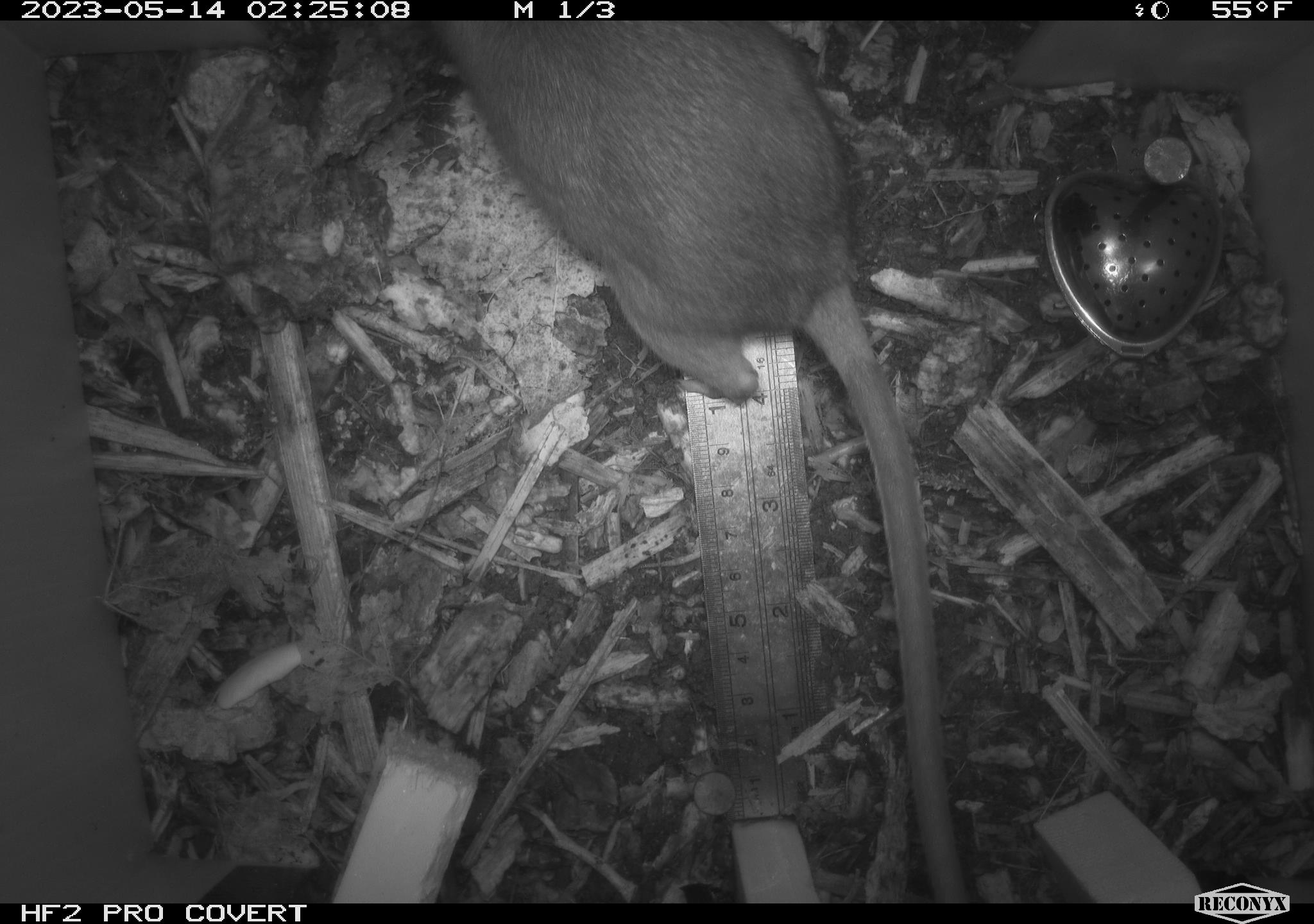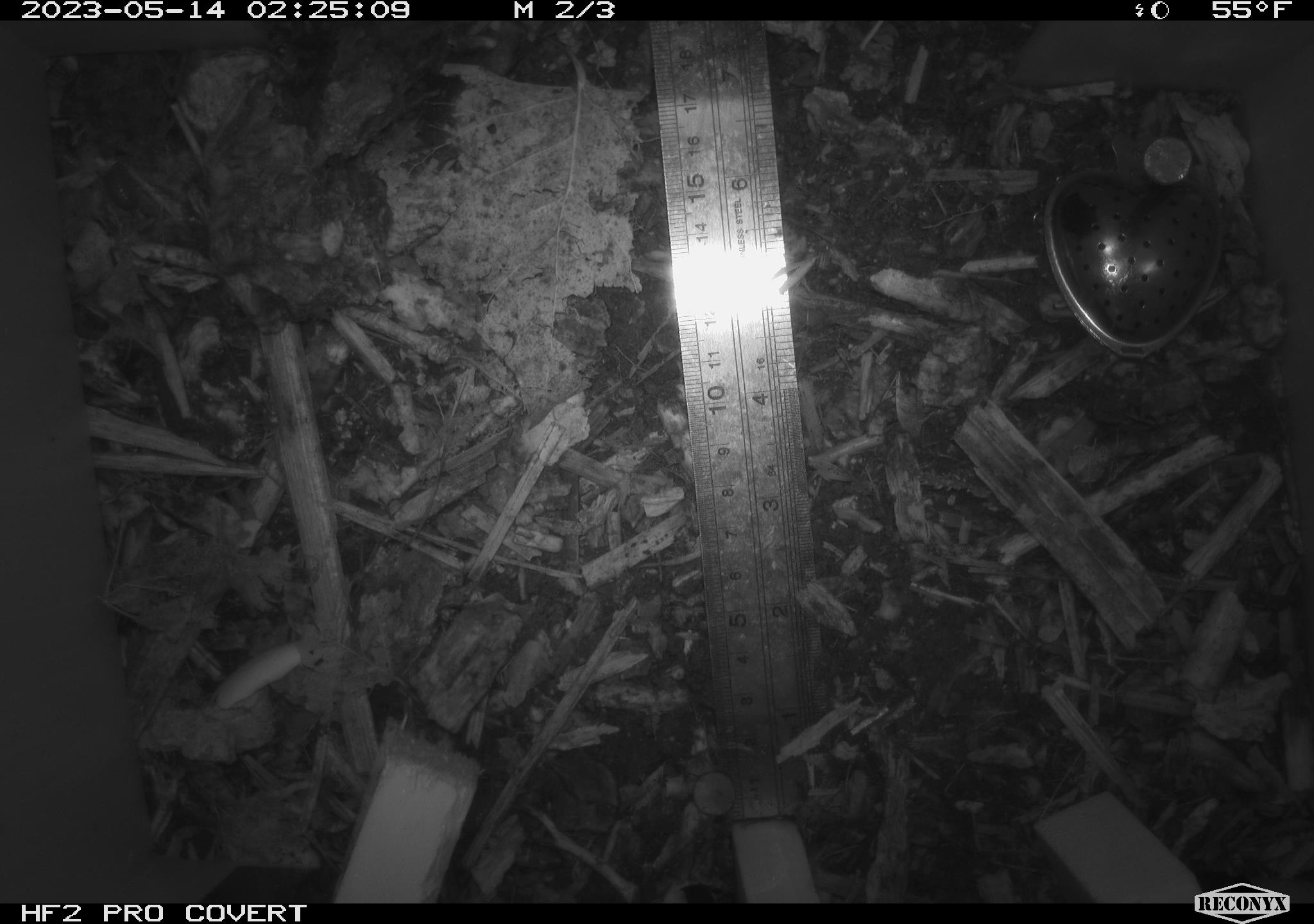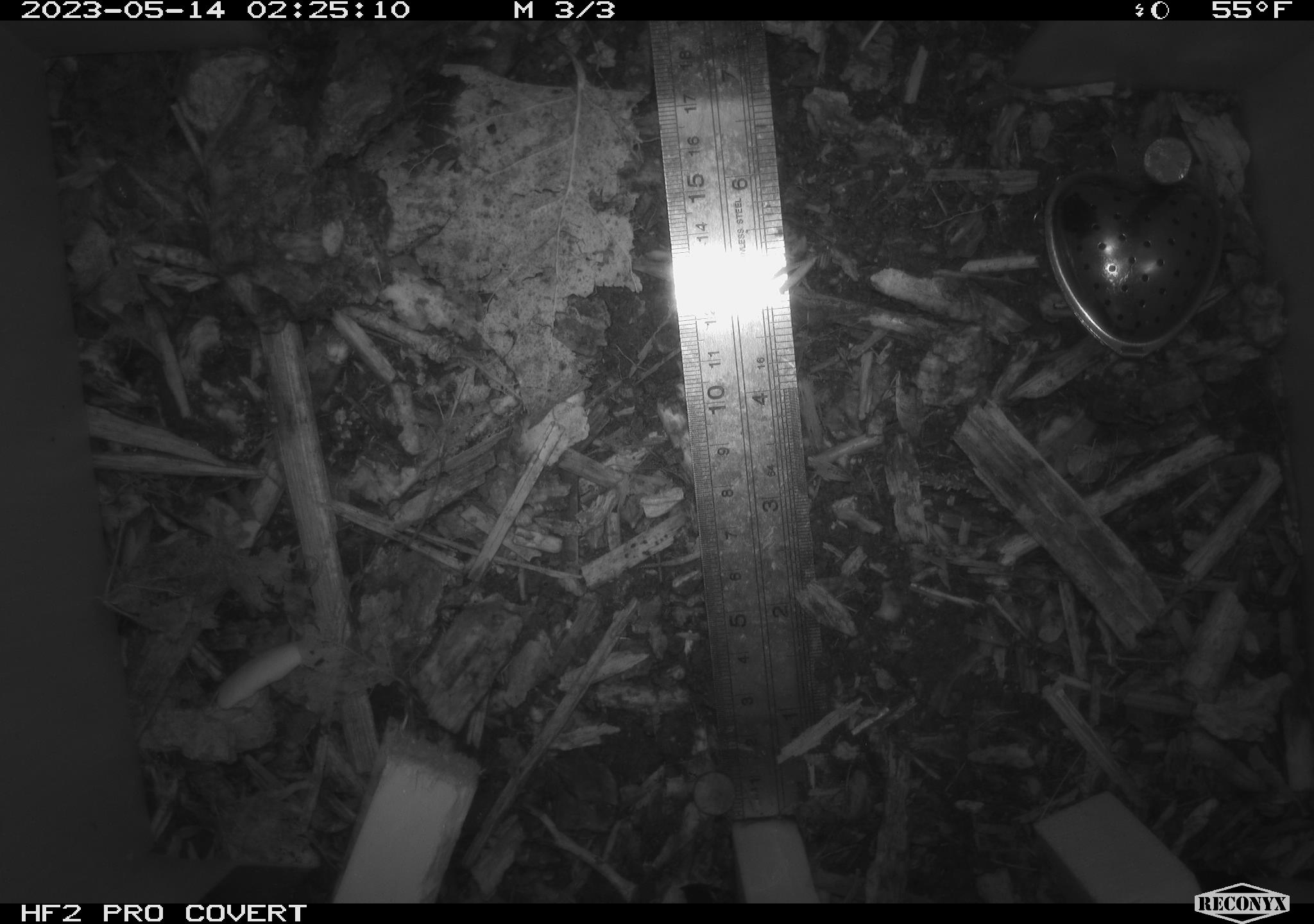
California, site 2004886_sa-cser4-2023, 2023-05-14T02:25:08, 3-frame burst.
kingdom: Animalia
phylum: Chordata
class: Mammalia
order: Rodentia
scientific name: Rodentia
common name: mouse species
Mouse species (Rodentia).